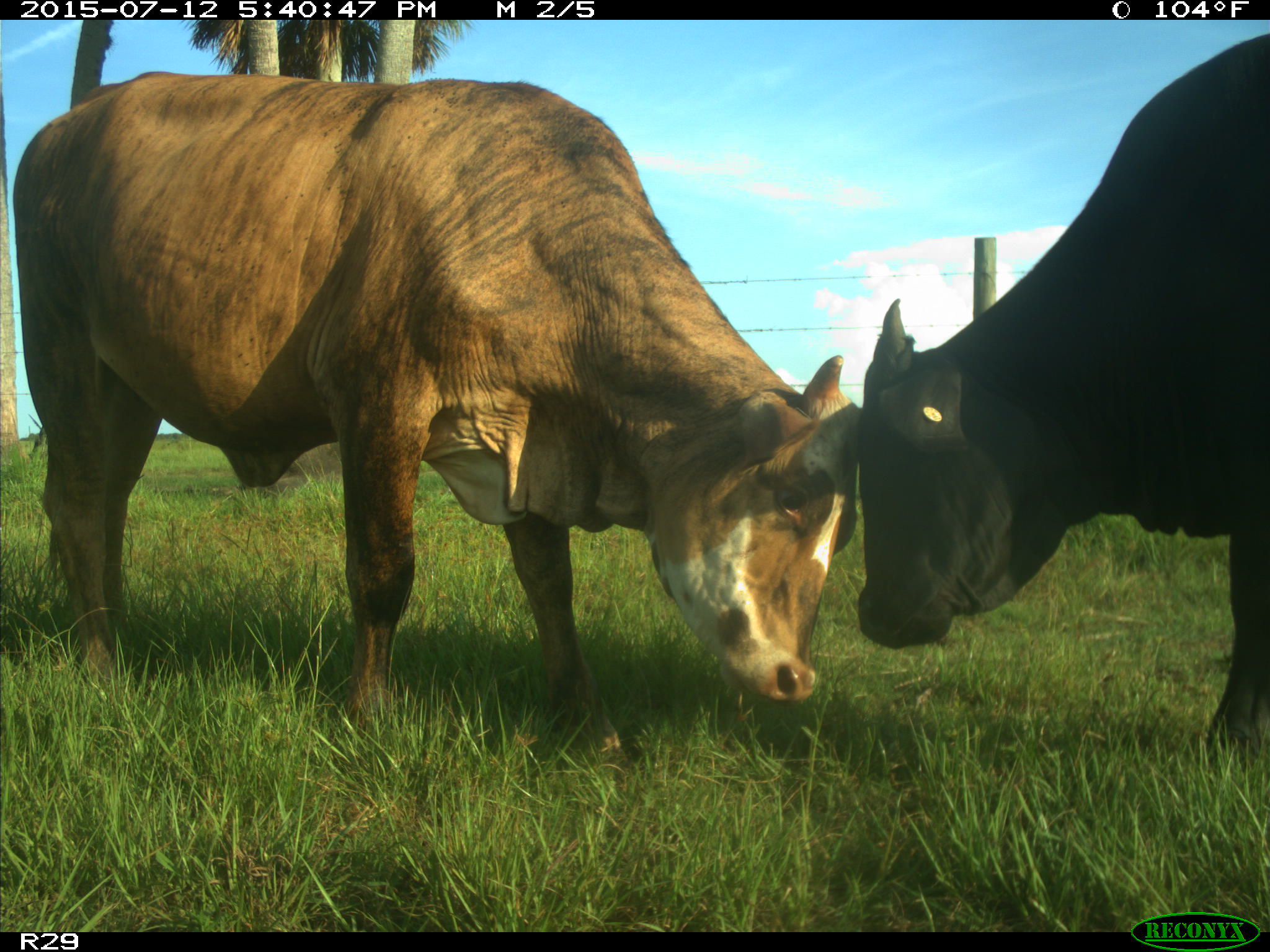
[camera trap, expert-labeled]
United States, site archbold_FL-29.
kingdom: Animalia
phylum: Chordata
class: Mammalia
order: Artiodactyla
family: Bovidae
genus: Bos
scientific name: Bos taurus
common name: domestic cow